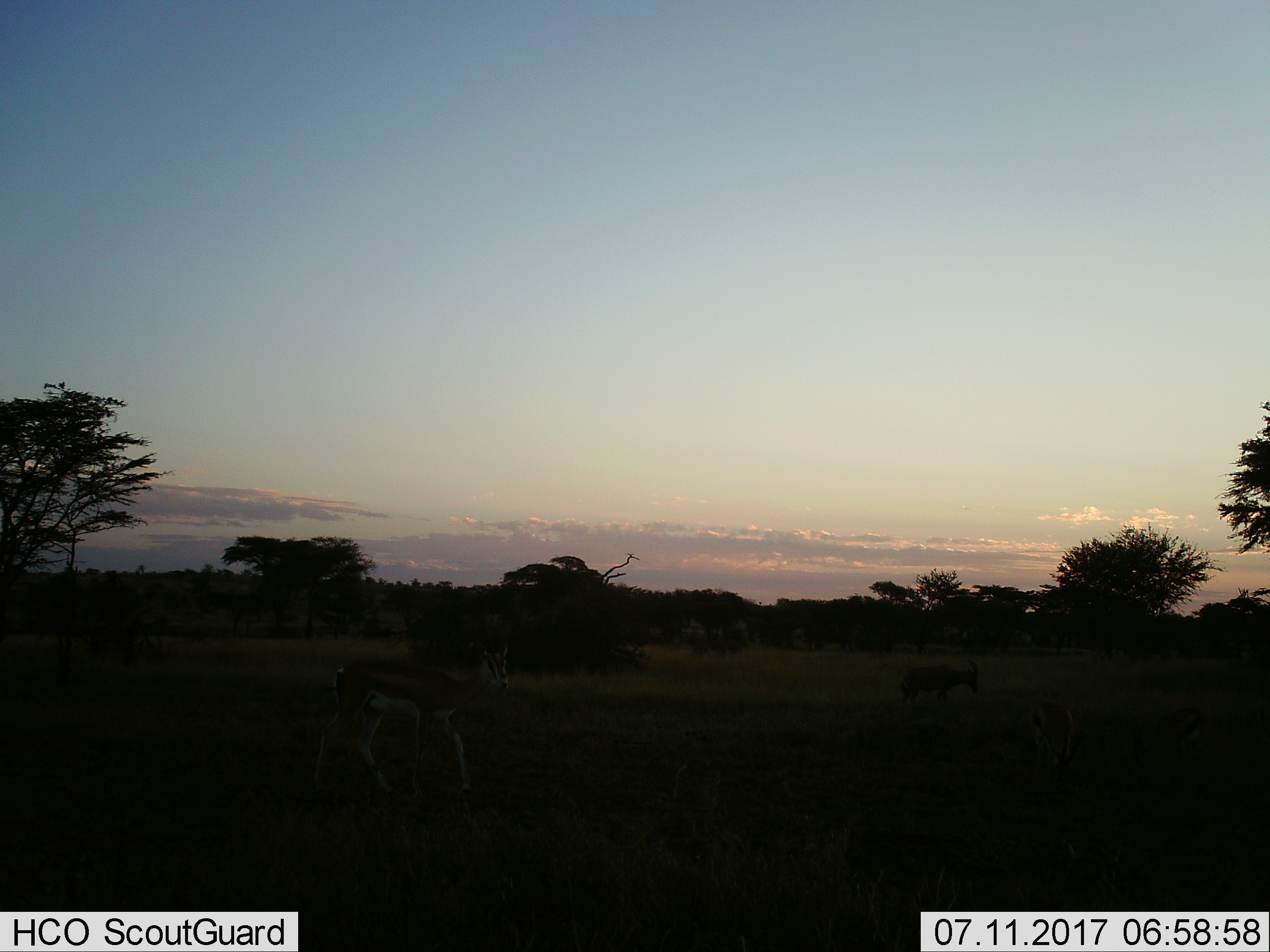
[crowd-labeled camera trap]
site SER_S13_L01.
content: unidentified animal